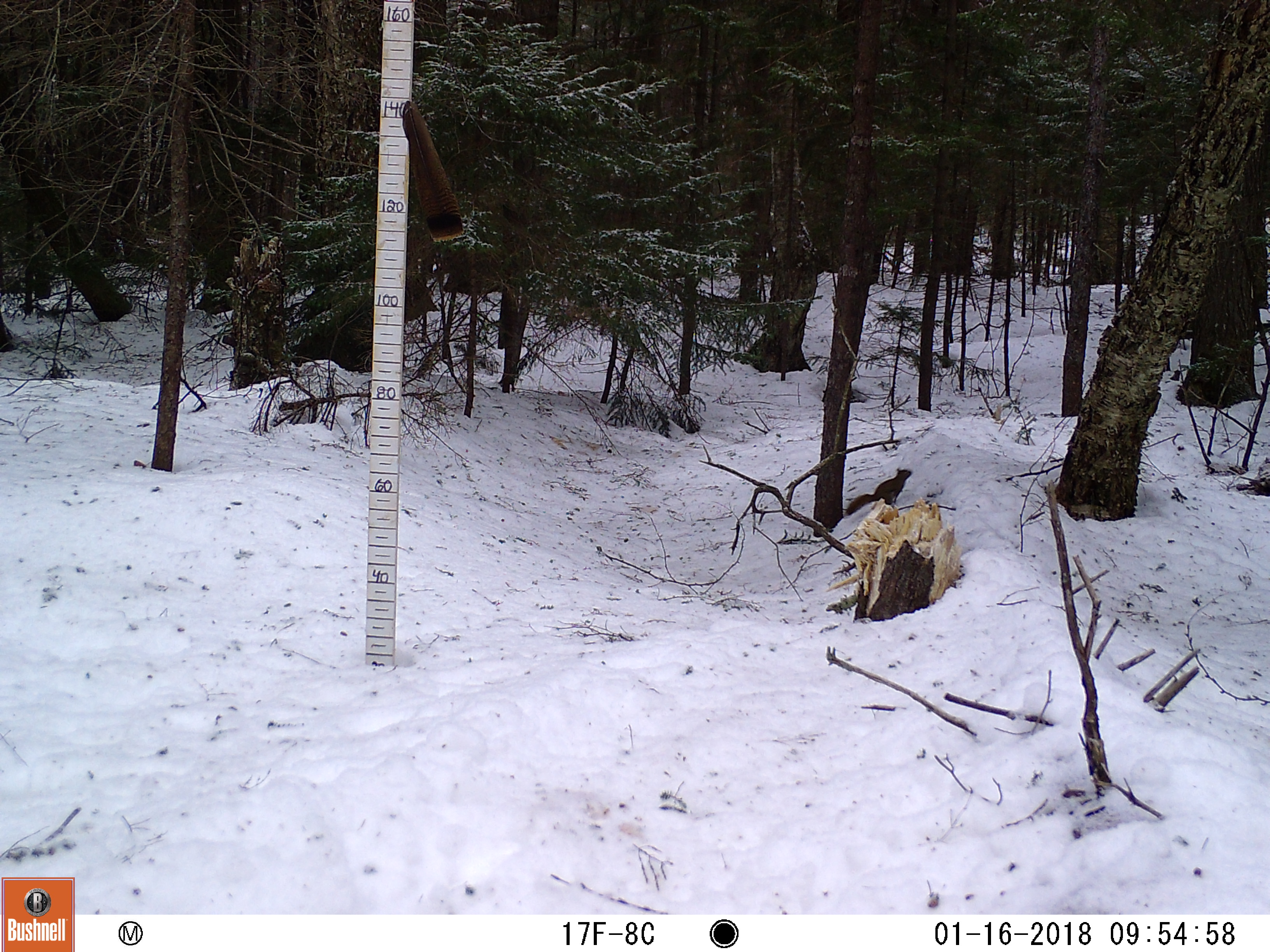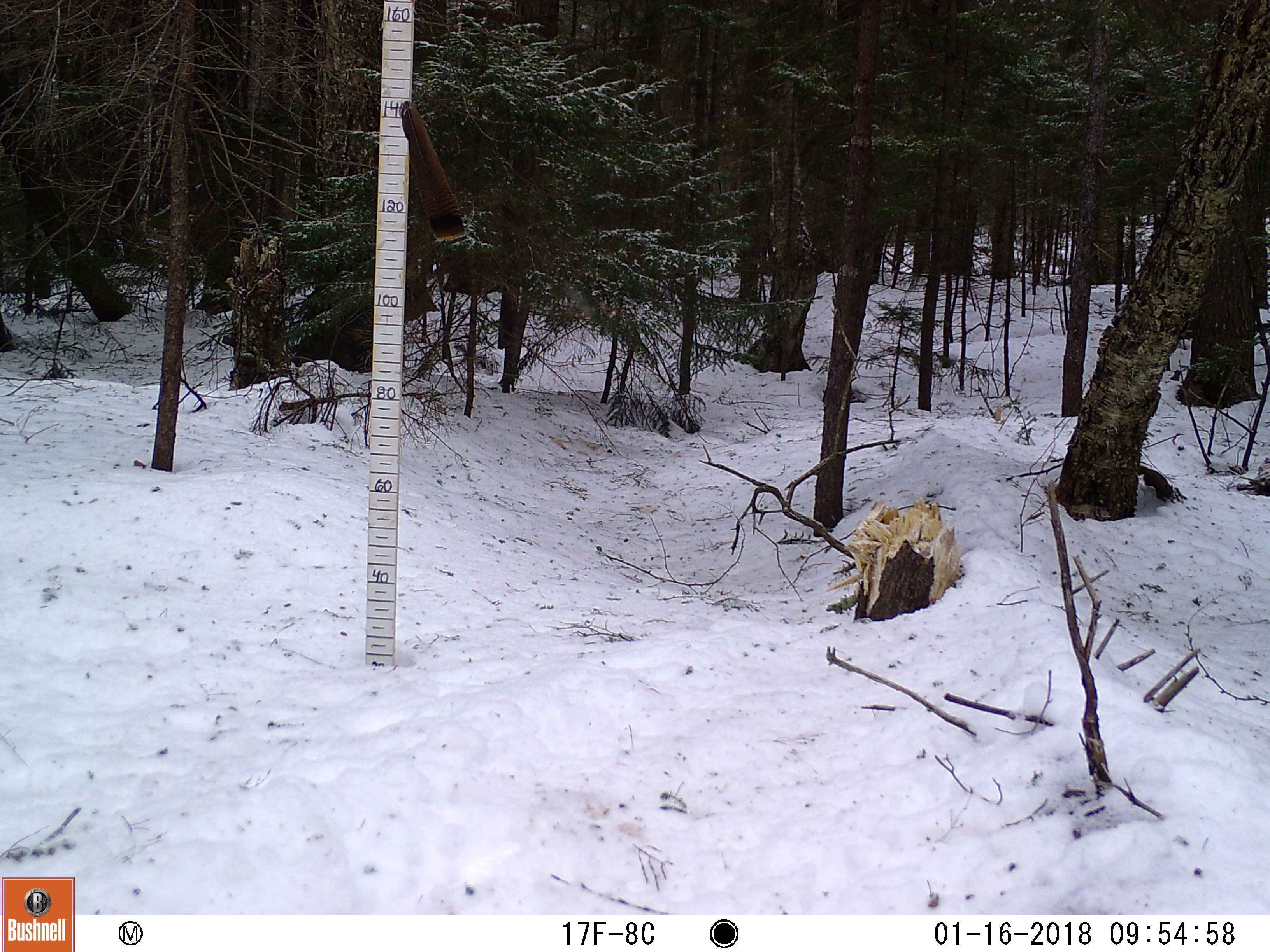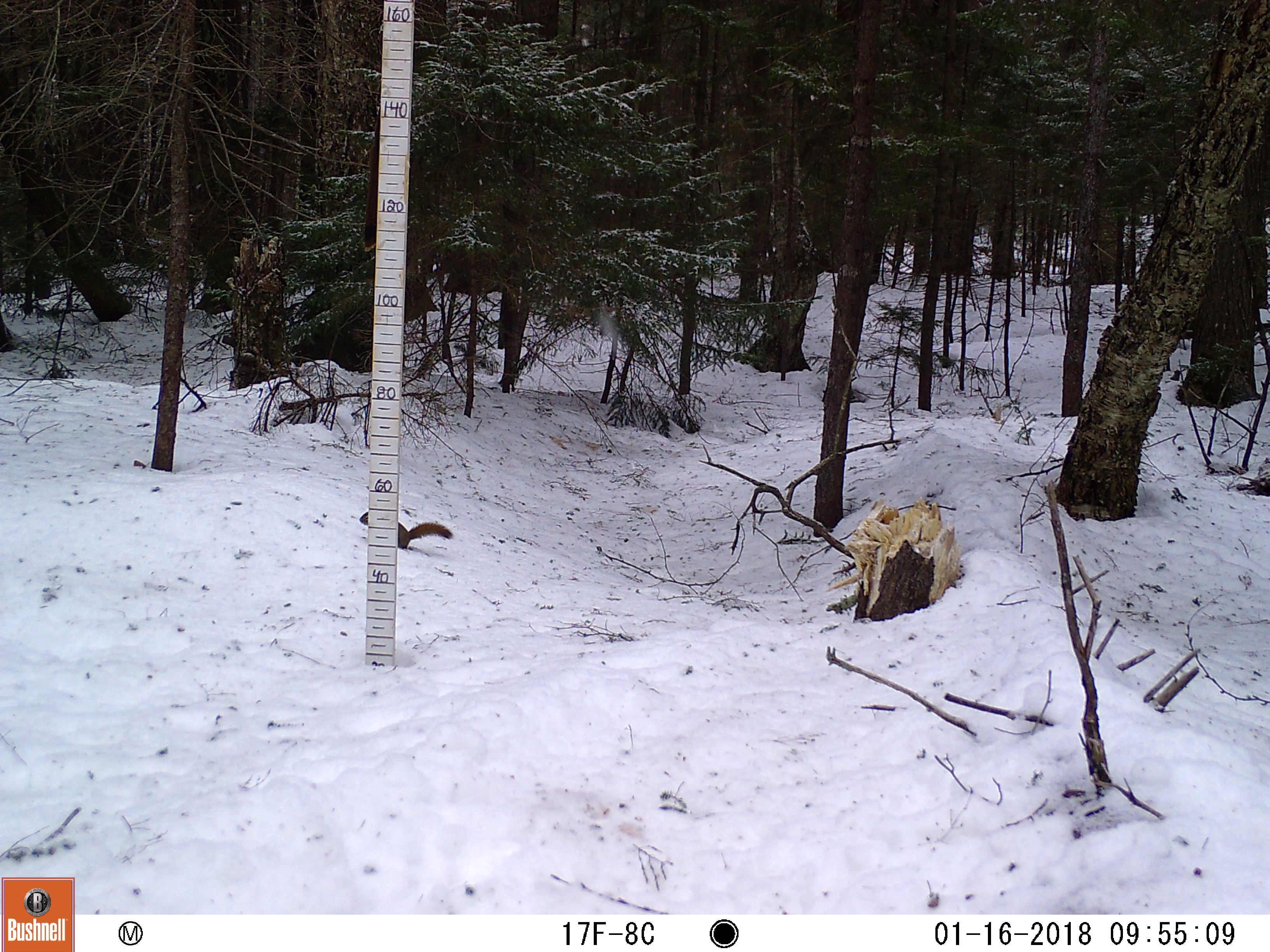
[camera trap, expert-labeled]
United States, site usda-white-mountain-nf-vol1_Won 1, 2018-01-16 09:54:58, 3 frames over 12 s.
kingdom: Animalia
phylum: Chordata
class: Mammalia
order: Rodentia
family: Sciuridae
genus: Tamiasciurus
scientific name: Tamiasciurus hudsonicus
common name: red squirrel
Red squirrel (Tamiasciurus hudsonicus).